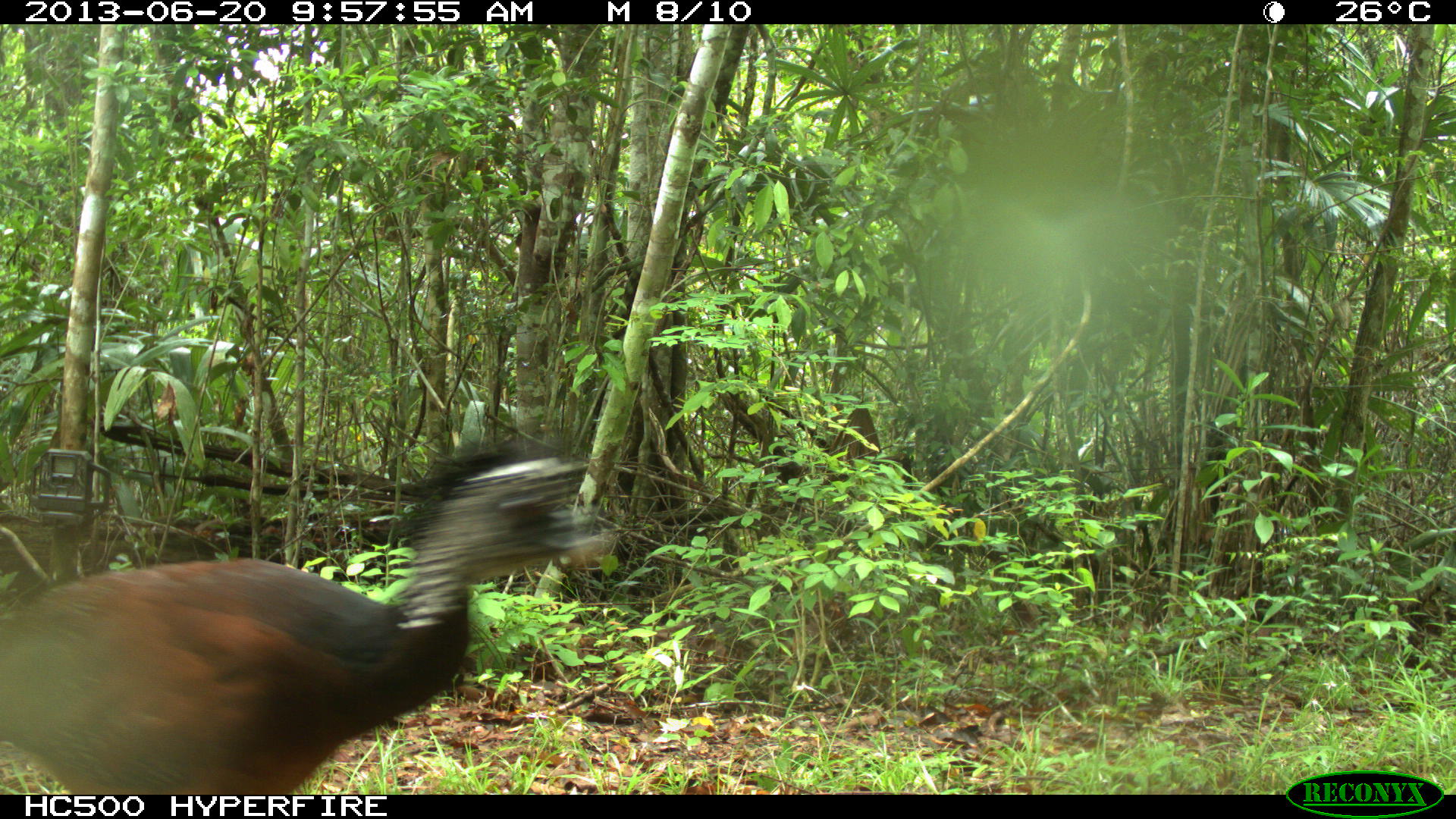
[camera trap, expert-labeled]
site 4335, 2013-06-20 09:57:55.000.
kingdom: Animalia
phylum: Chordata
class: Aves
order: Galliformes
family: Cracidae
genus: Crax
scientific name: Crax rubra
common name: great curassow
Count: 1.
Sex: female.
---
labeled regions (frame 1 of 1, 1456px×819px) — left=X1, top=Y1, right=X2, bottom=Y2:
crax rubra: left=0, top=428, right=618, bottom=795